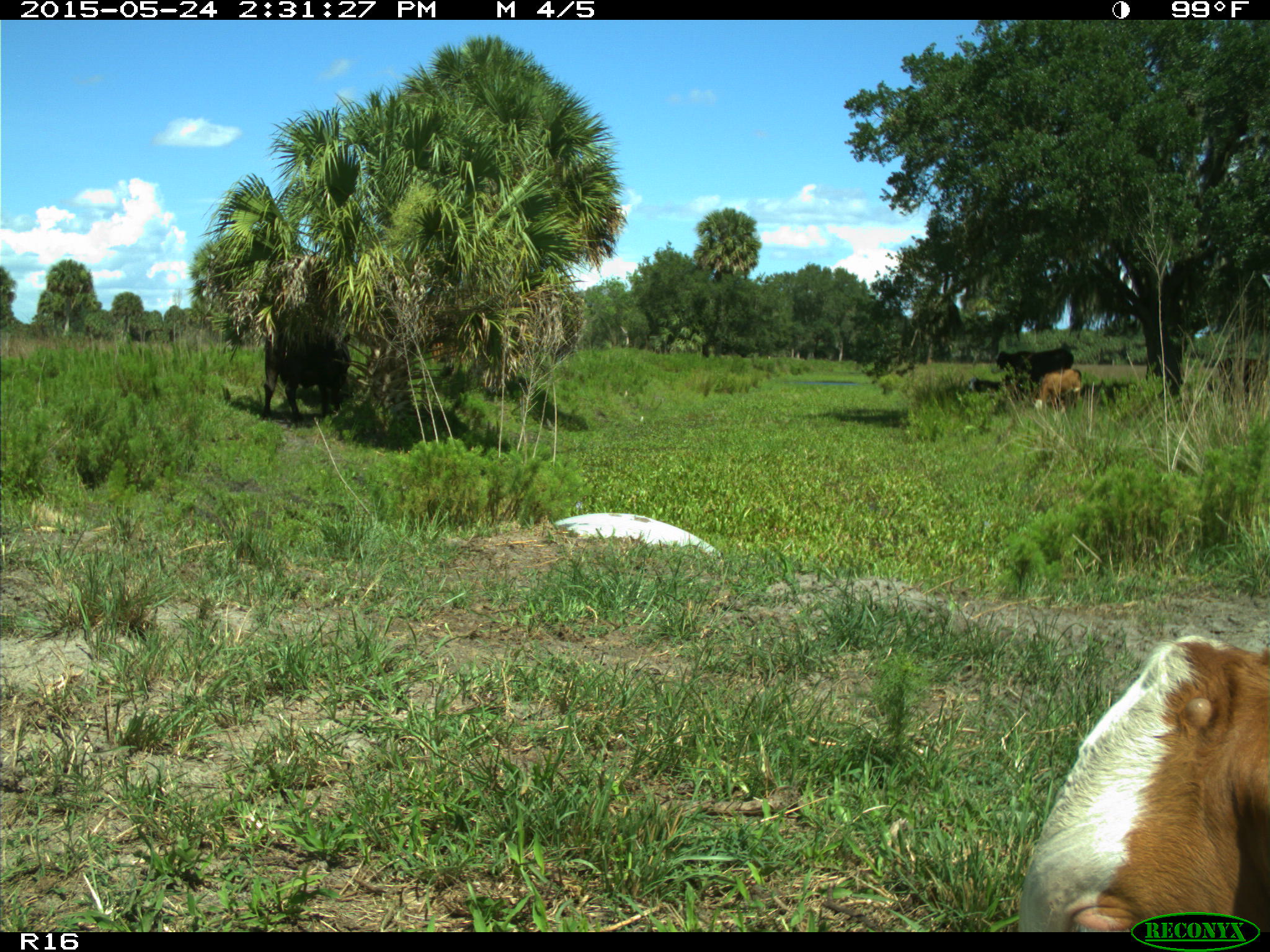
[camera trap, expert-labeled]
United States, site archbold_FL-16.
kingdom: Animalia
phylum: Chordata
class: Mammalia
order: Artiodactyla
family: Bovidae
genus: Bos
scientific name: Bos taurus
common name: domestic cow